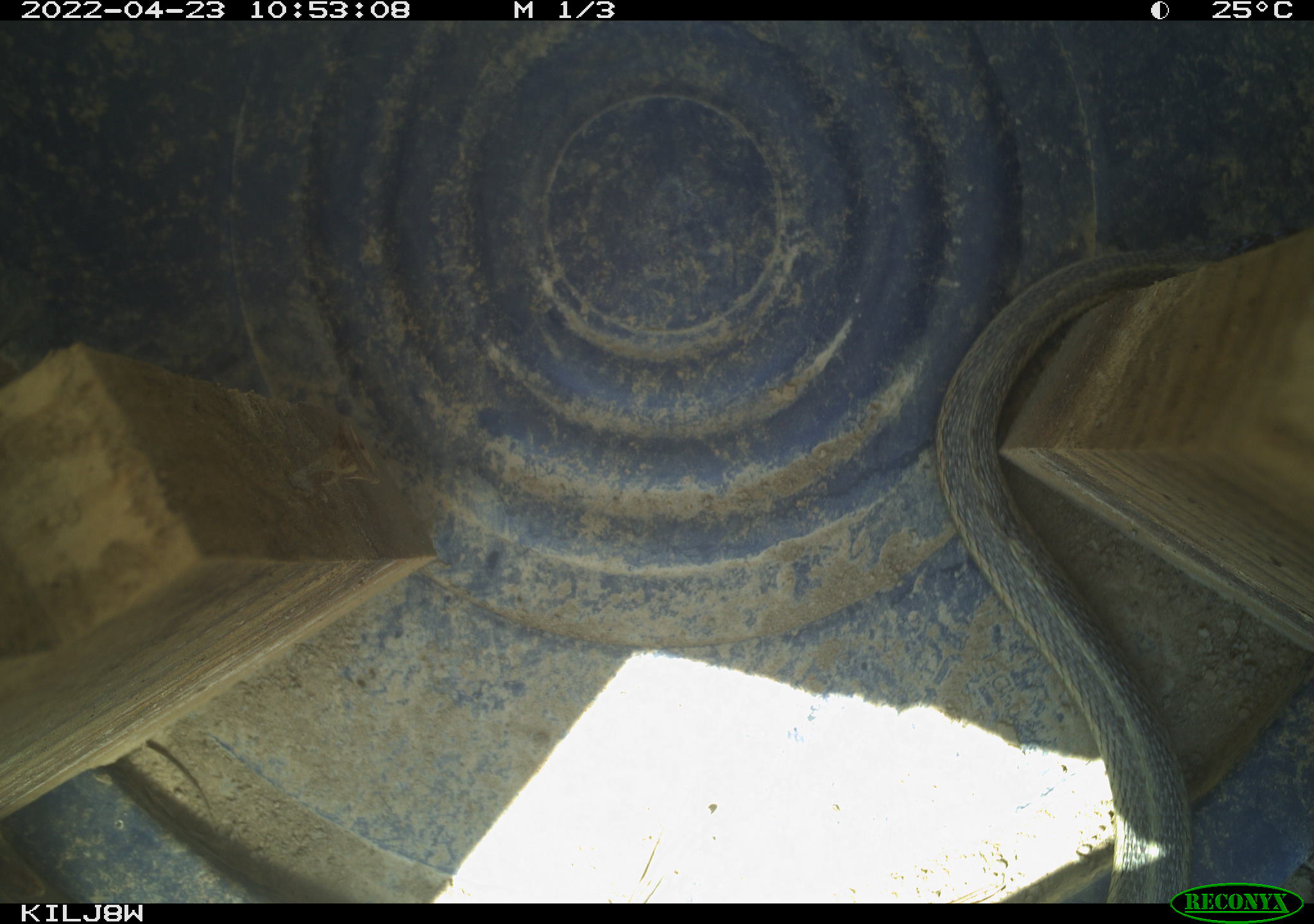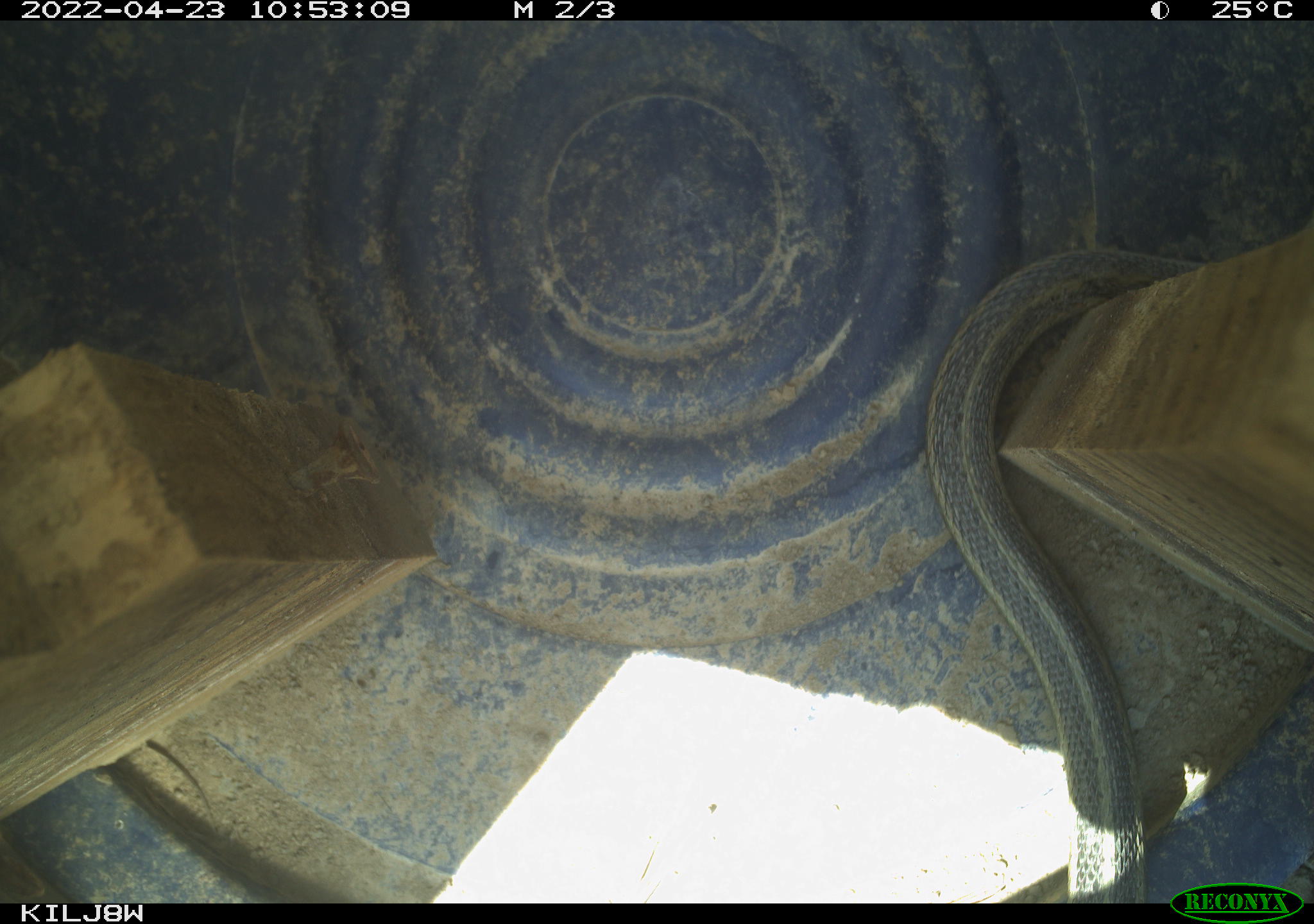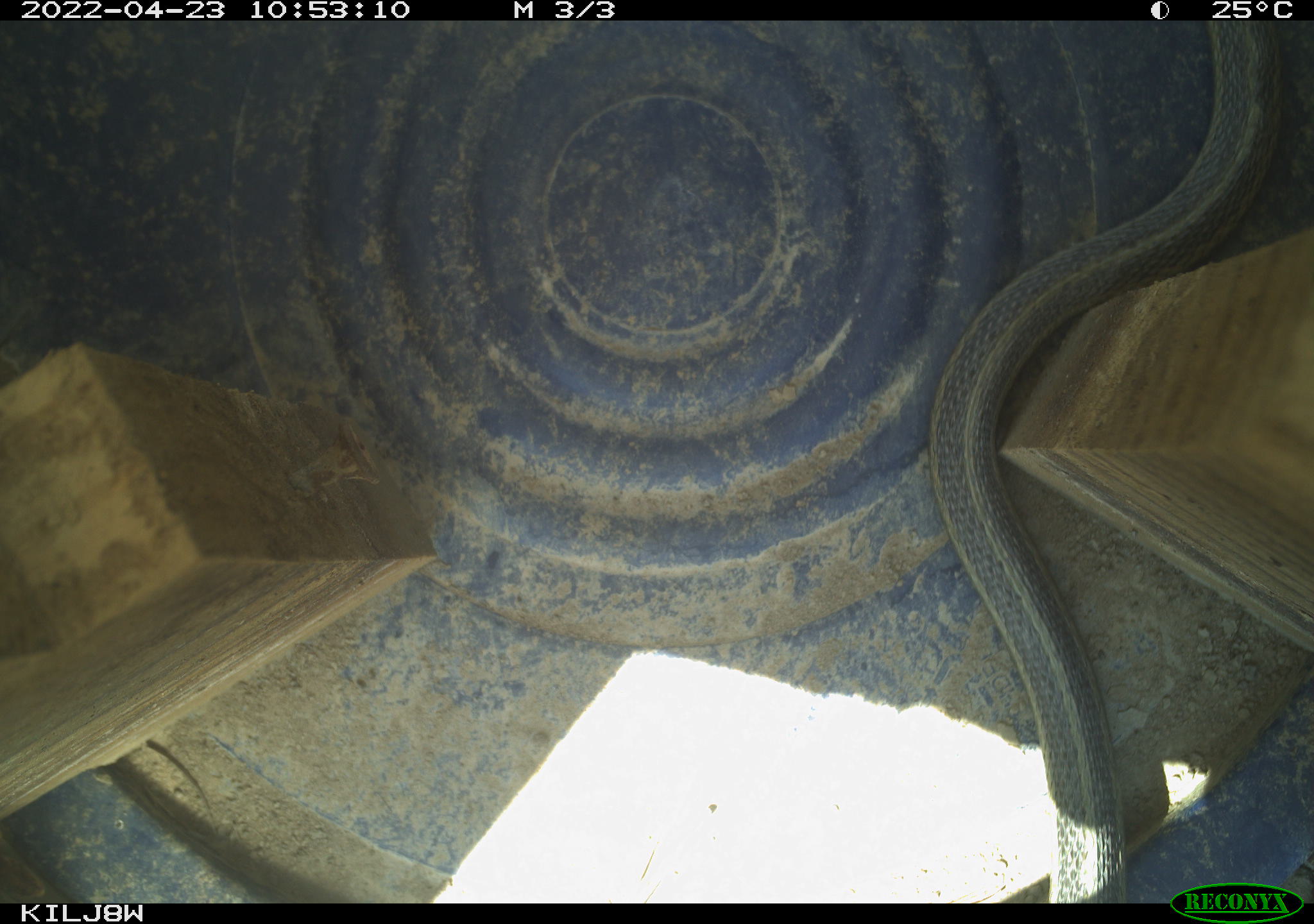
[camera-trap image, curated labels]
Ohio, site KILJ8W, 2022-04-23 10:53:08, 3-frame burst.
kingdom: Animalia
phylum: Chordata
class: Reptilia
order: Squamata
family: Colubridae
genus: Thamnophis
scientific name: Thamnophis sirtalis sirtalis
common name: eastern gartersnake